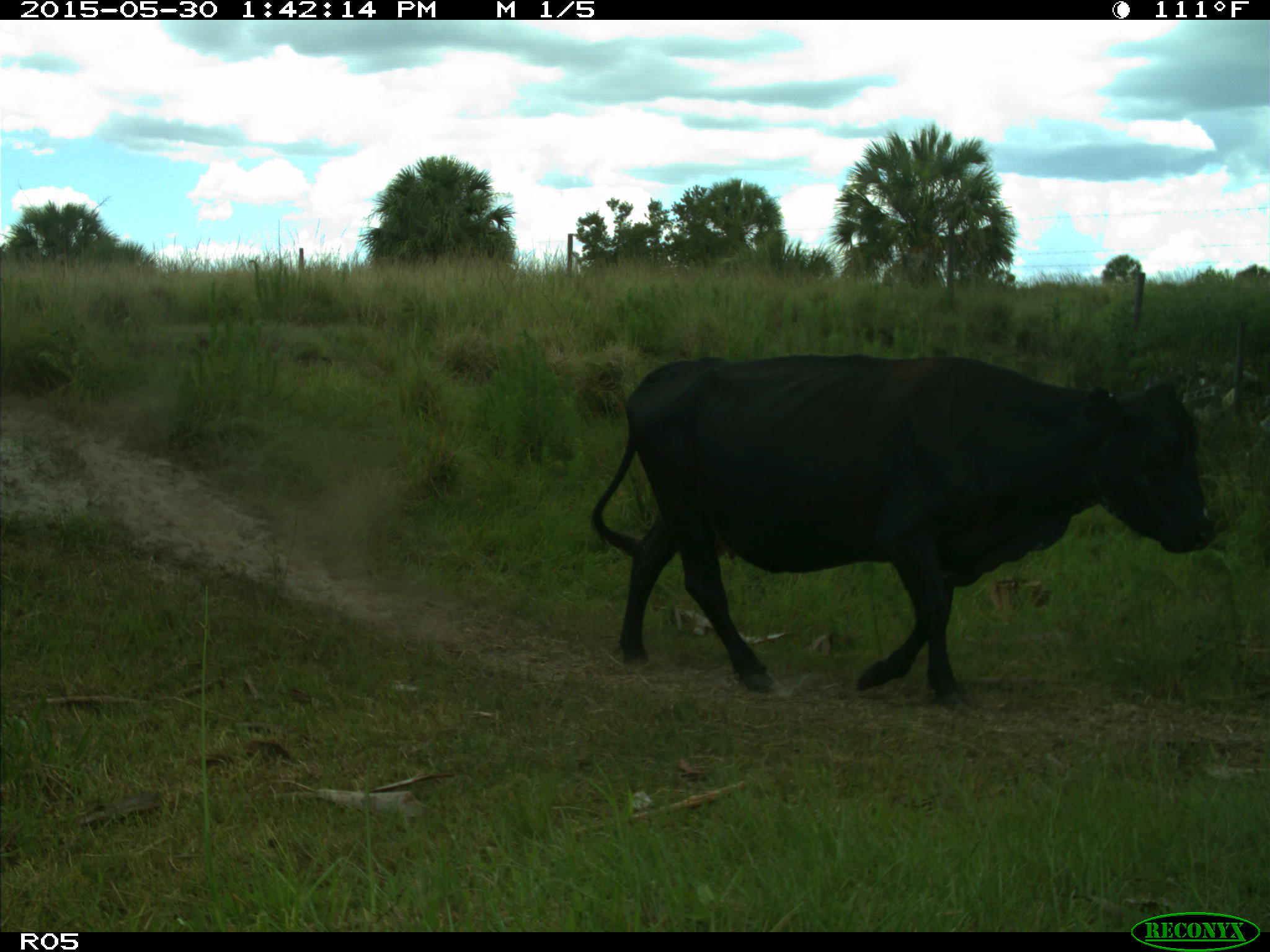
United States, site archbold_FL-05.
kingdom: Animalia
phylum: Chordata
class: Mammalia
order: Artiodactyla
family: Bovidae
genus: Bos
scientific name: Bos taurus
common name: domestic cow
Bos taurus (domestic cow).